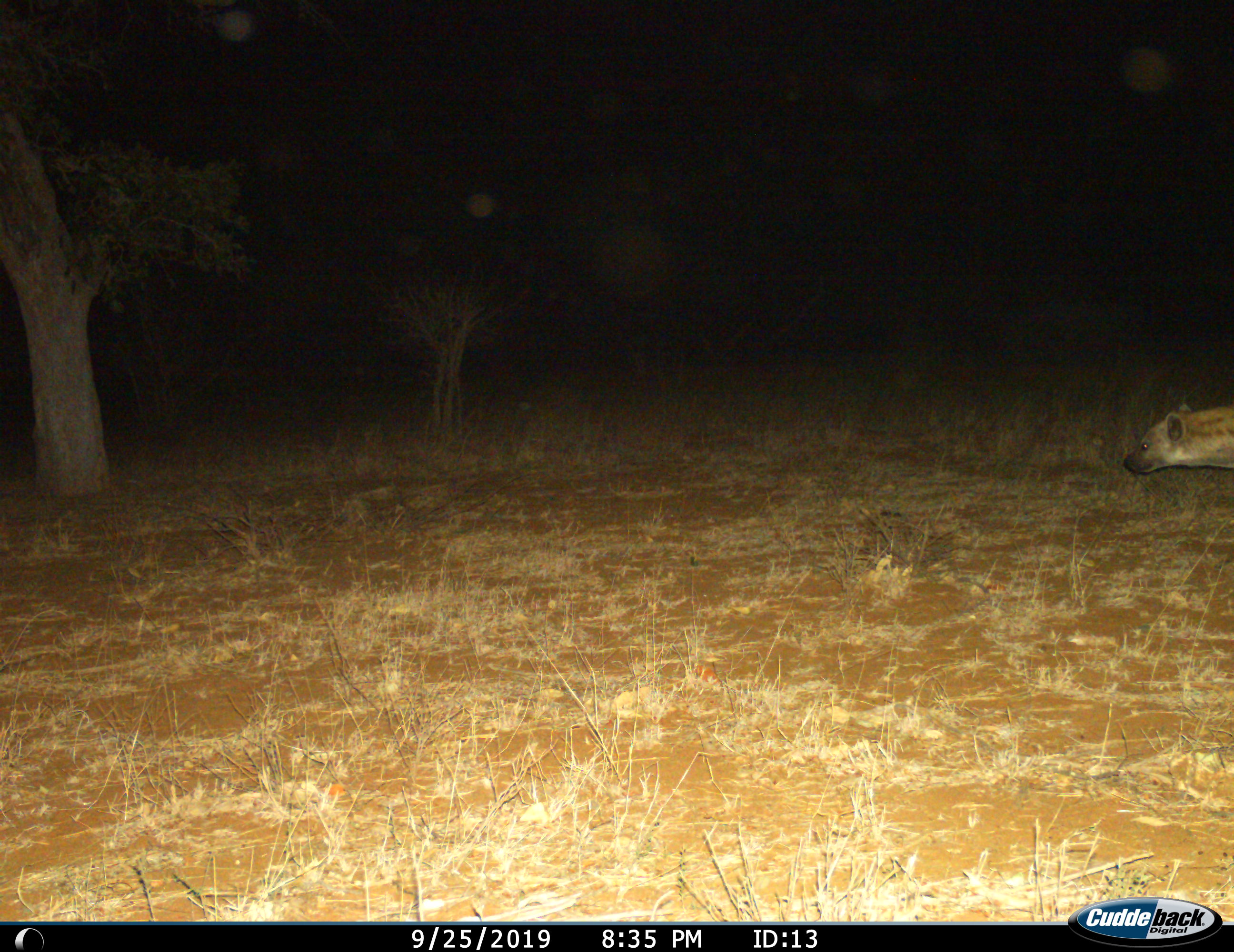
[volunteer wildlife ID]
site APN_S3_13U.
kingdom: Animalia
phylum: Chordata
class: Mammalia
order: Carnivora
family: Hyaenidae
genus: Crocuta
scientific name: Crocuta crocuta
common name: spotted hyena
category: hyenaspotted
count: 1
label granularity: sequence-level